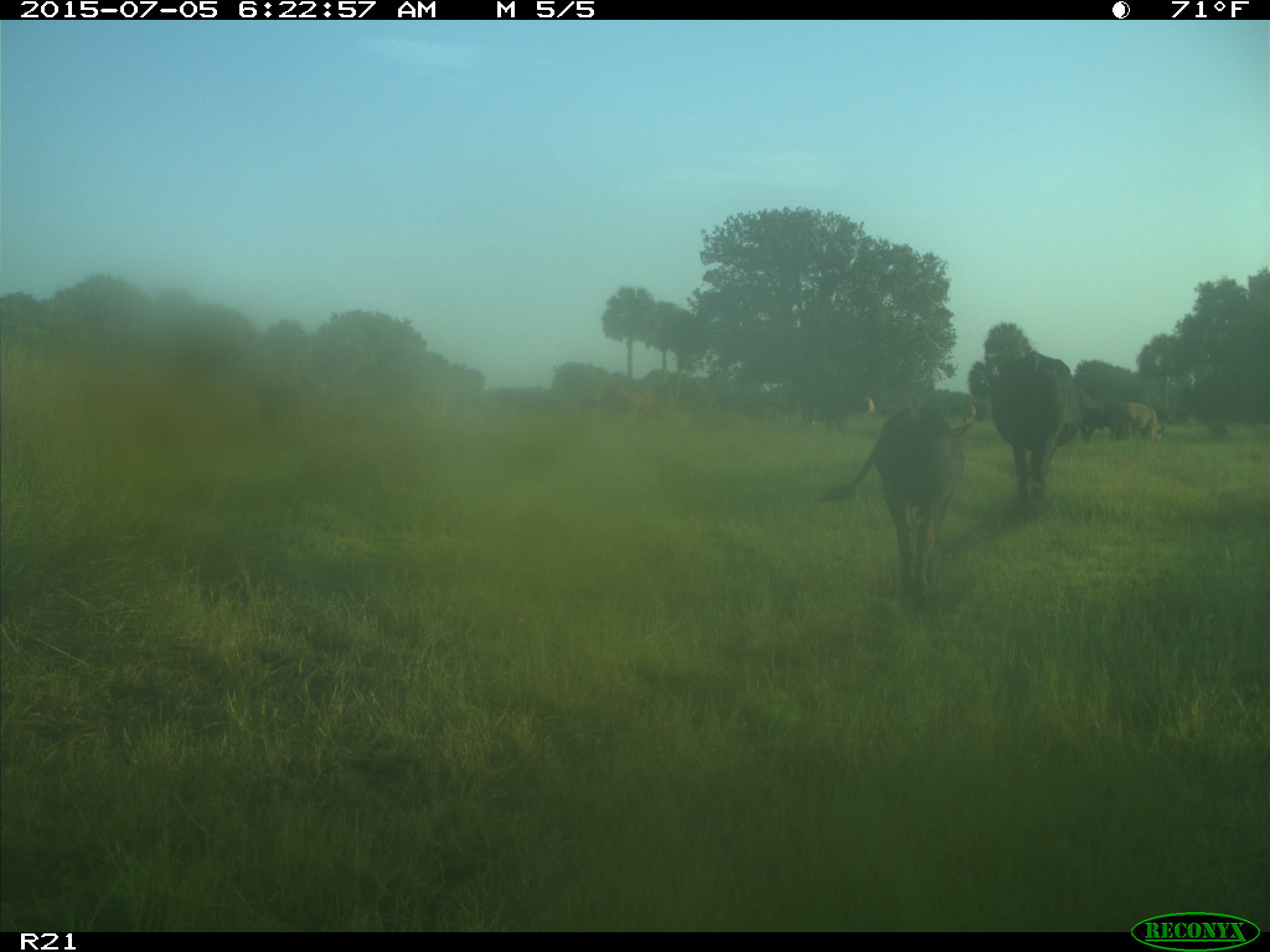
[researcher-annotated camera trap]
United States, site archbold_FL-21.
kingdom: Animalia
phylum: Chordata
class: Mammalia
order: Artiodactyla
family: Bovidae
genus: Bos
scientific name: Bos taurus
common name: domestic cow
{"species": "Bos taurus (domestic cow)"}